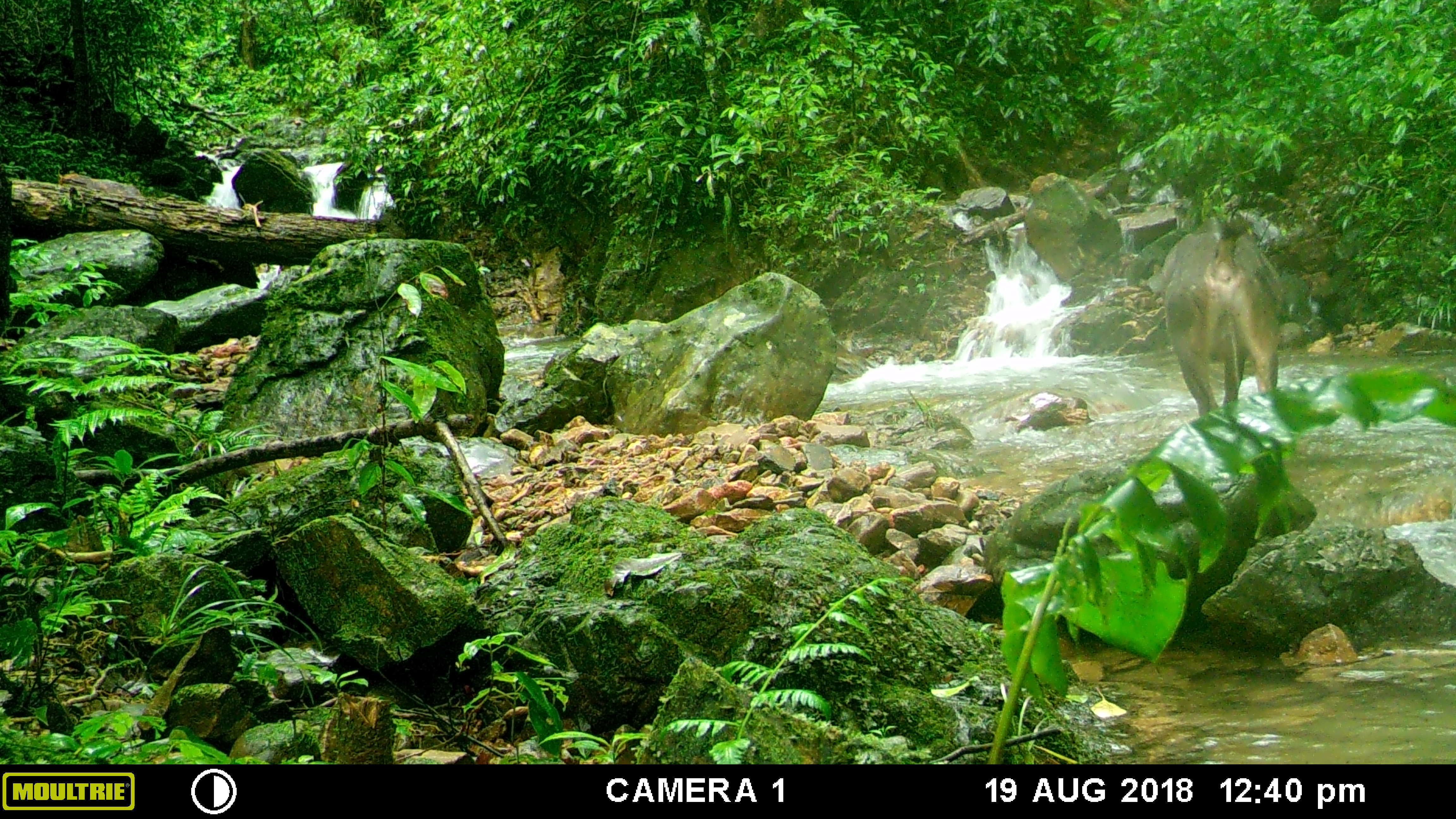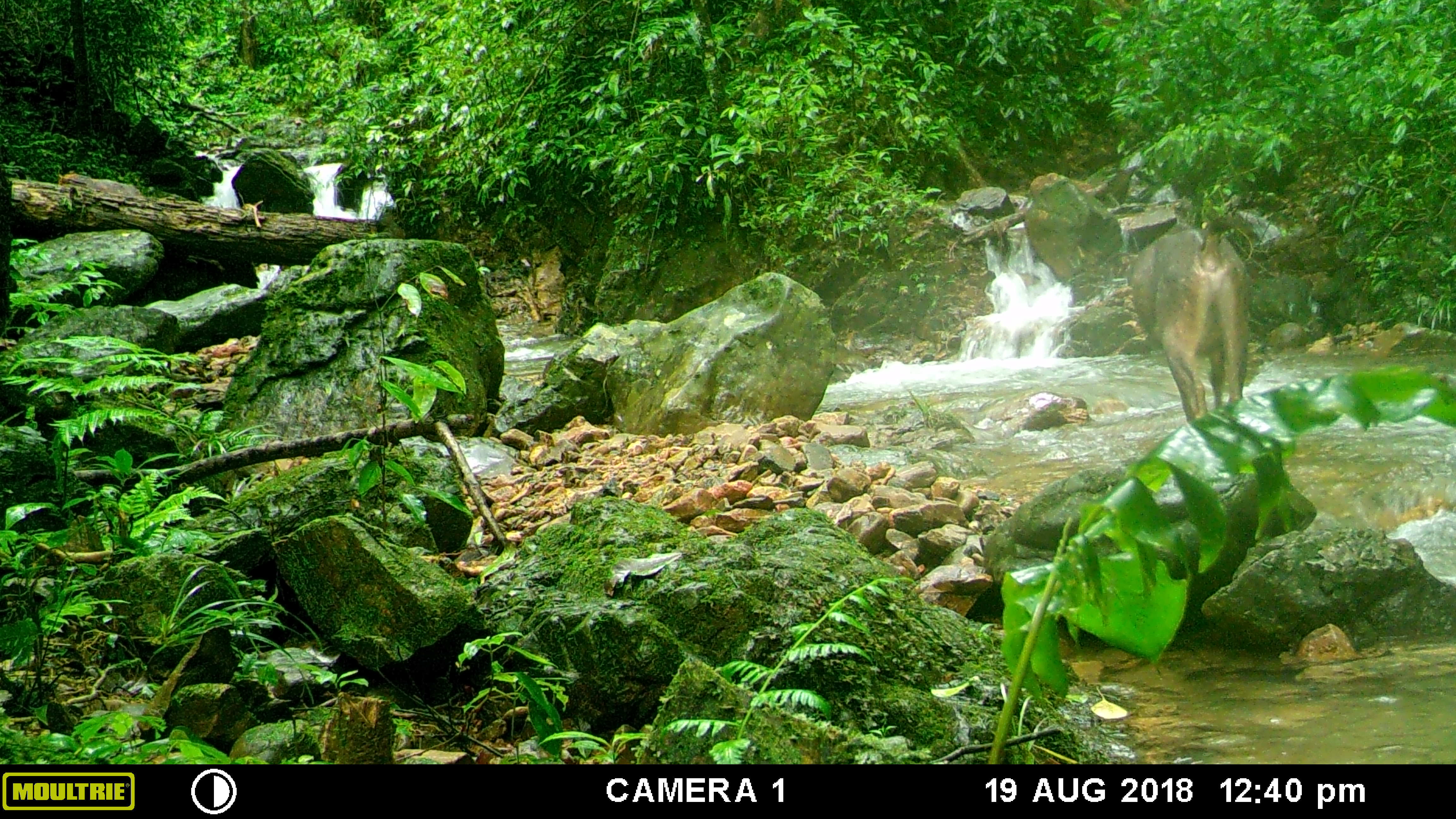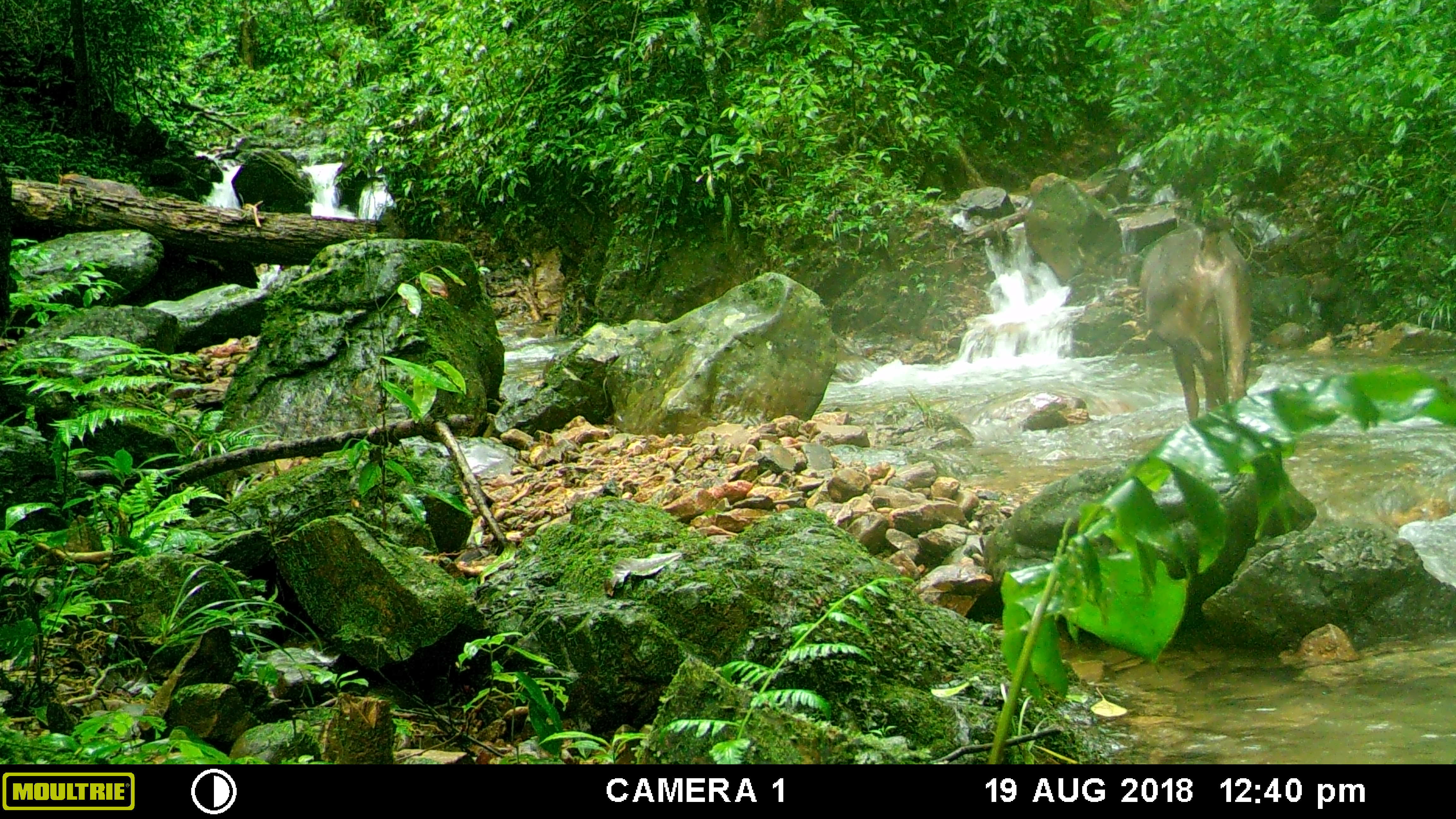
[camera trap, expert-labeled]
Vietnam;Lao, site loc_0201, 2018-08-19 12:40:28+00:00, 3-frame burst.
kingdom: Animalia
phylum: Chordata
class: Mammalia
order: Artiodactyla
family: Cervidae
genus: Rusa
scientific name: Rusa unicolor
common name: sambar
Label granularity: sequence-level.